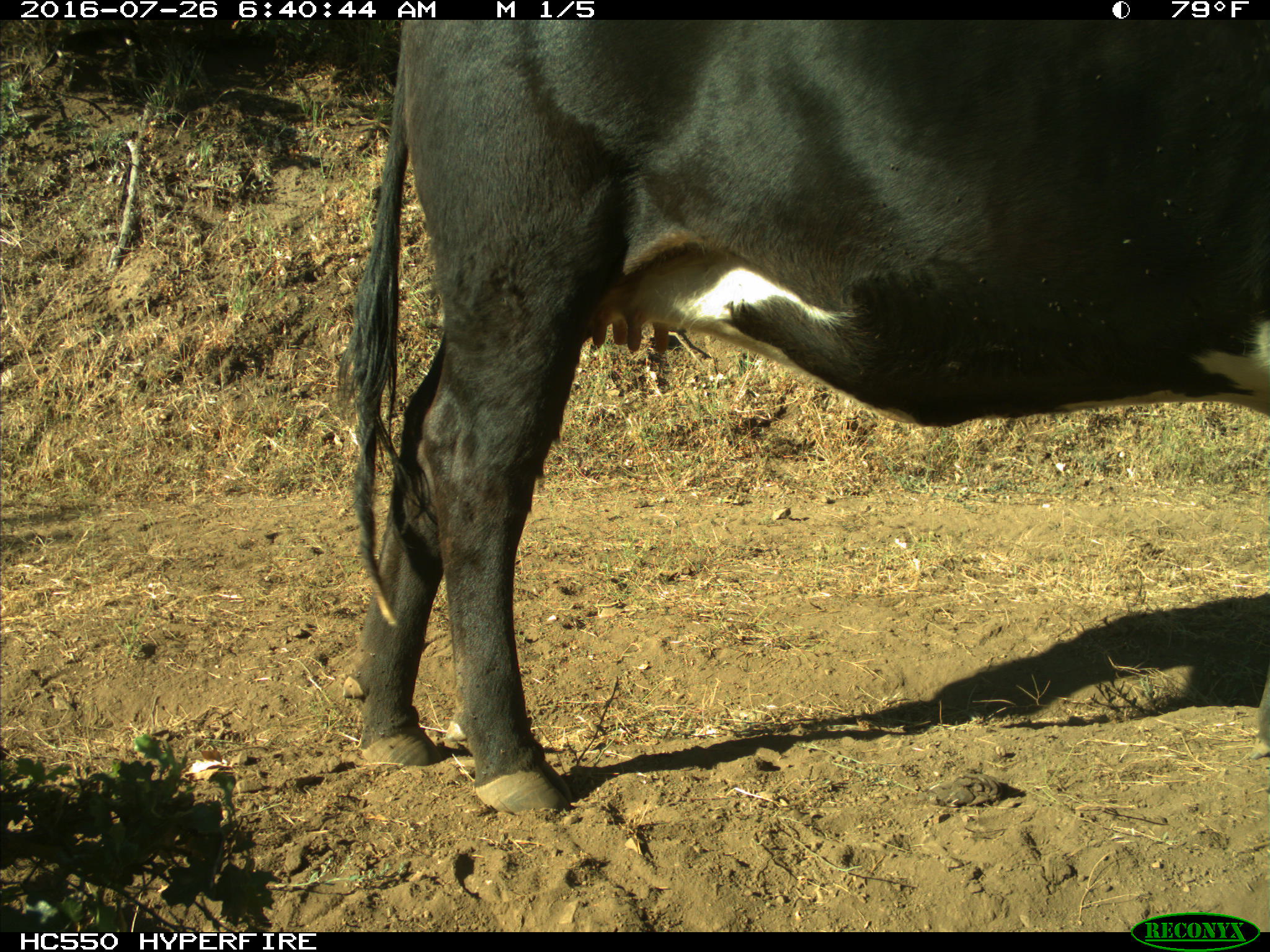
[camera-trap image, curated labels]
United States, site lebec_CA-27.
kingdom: Animalia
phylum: Chordata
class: Mammalia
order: Artiodactyla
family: Bovidae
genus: Bos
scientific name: Bos taurus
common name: domestic cow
Bos taurus (domestic cow).